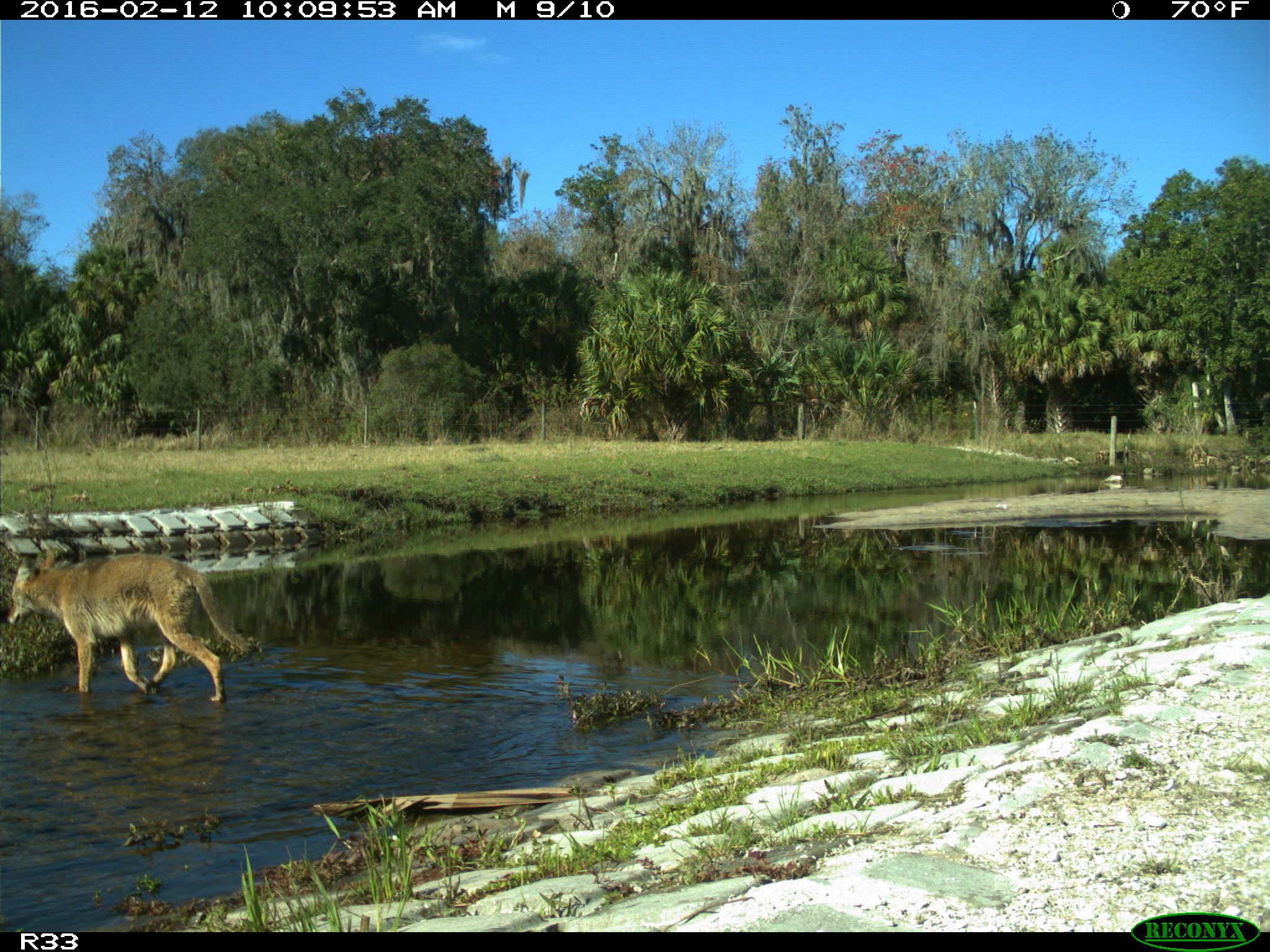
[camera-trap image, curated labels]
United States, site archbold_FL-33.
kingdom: Animalia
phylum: Chordata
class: Mammalia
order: Carnivora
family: Canidae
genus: Canis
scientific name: Canis latrans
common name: coyote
Canis latrans (coyote).